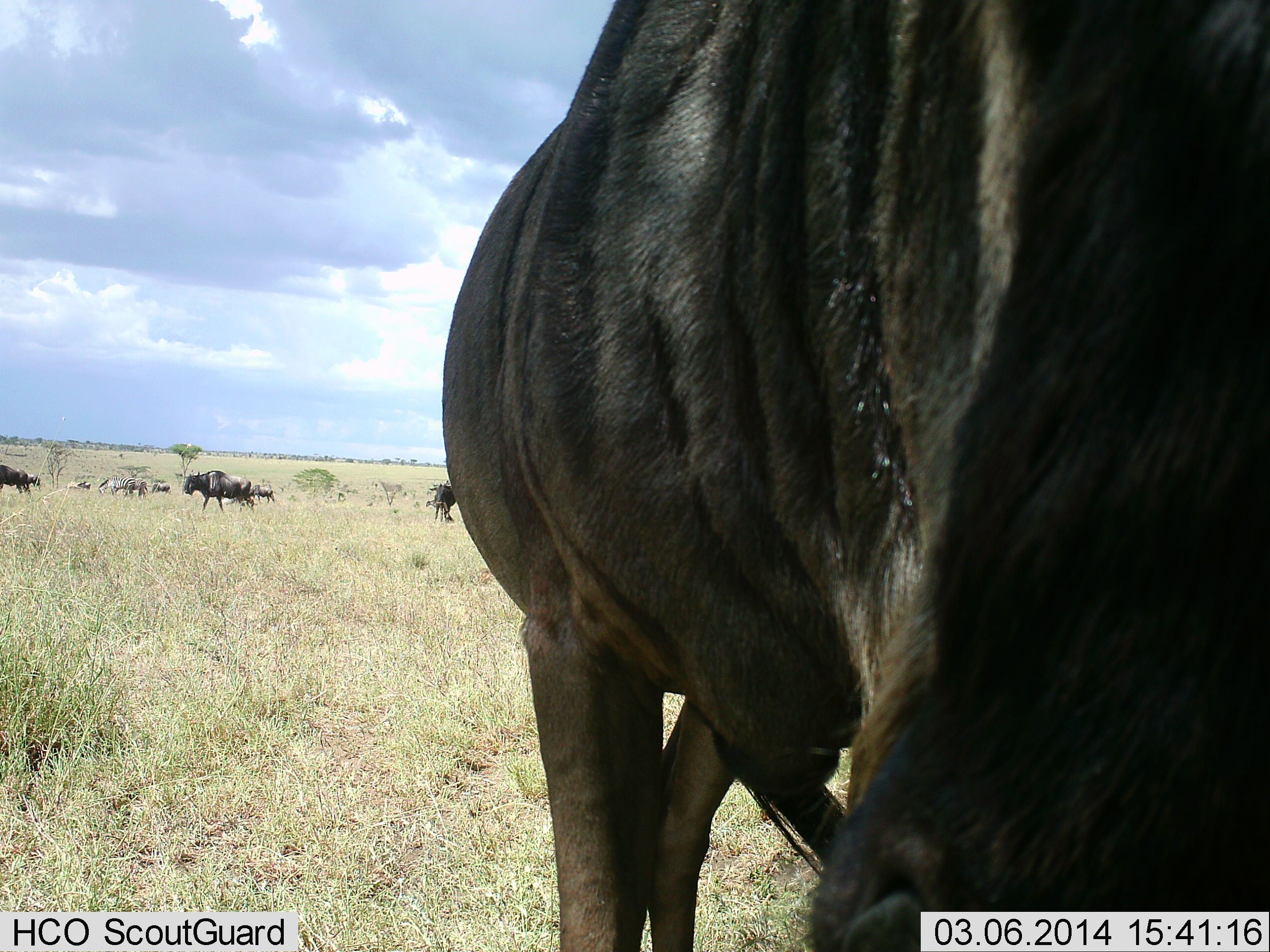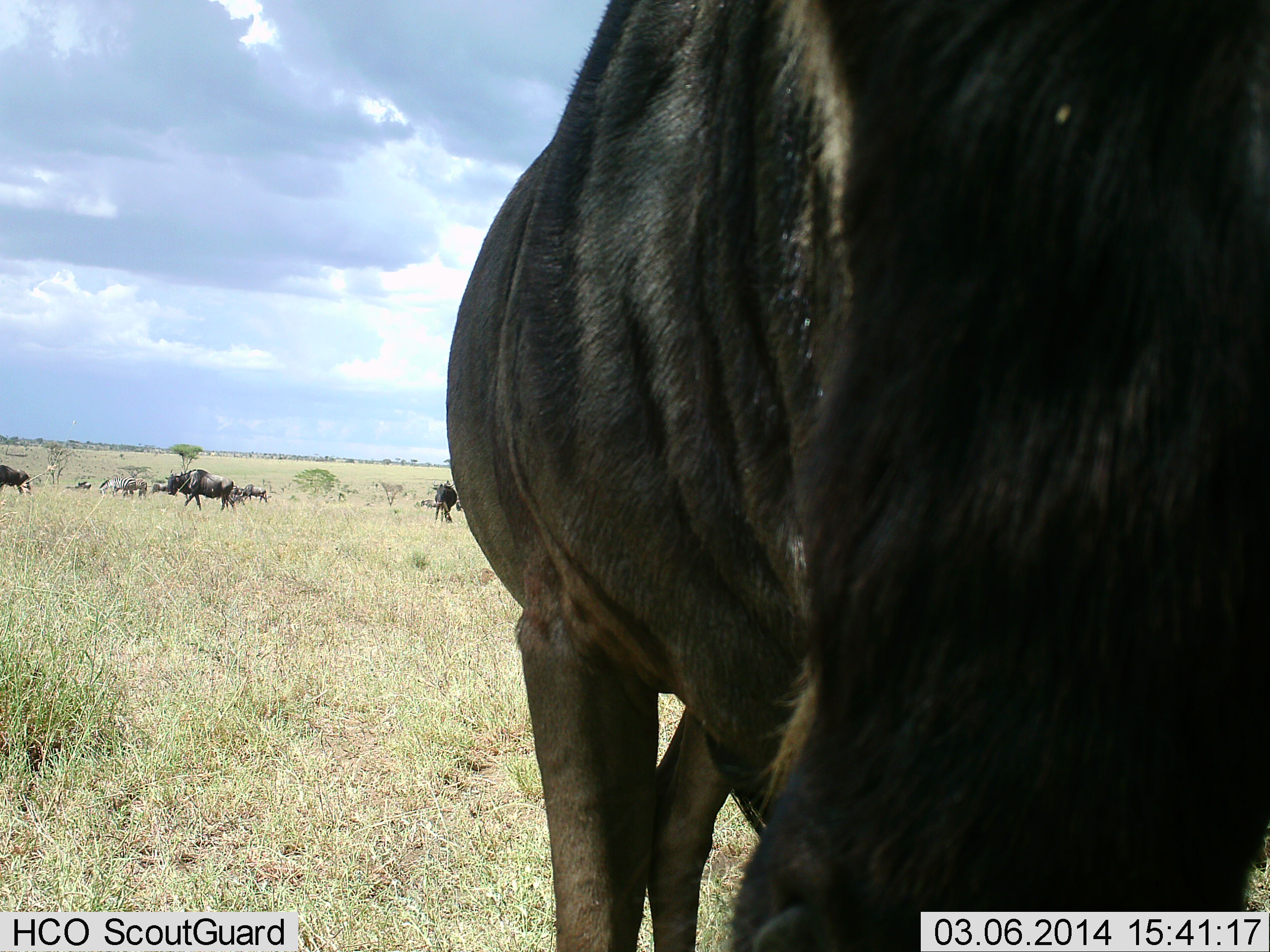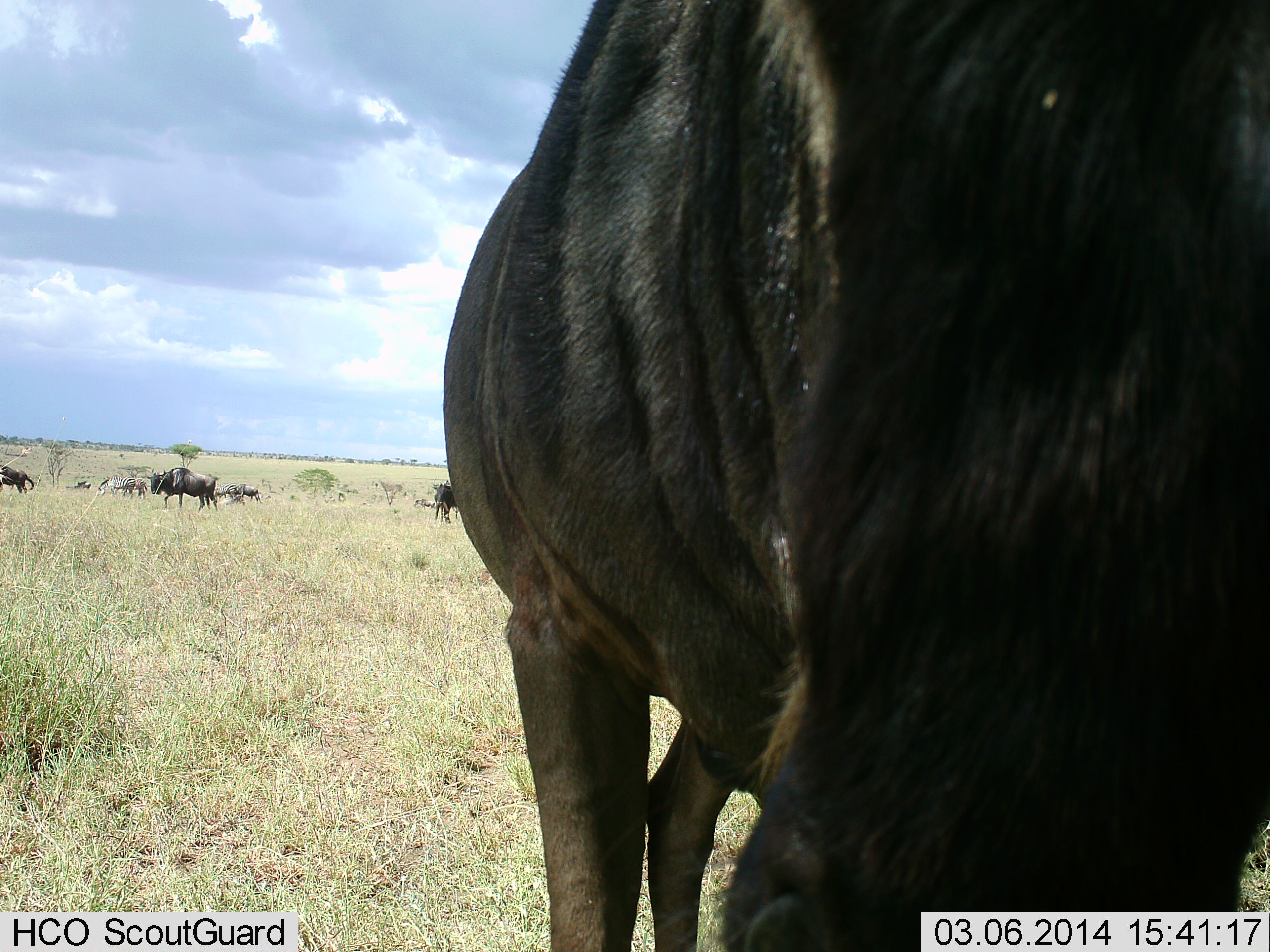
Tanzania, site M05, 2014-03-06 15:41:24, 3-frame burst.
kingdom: Animalia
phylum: Chordata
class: Mammalia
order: Artiodactyla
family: Bovidae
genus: Connochaetes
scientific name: Connochaetes taurinus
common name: blue wildebeest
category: wildebeest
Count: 7.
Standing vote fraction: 70%.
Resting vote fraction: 0%.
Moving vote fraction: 60%.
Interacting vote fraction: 20%.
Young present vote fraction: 0%.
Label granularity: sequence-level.